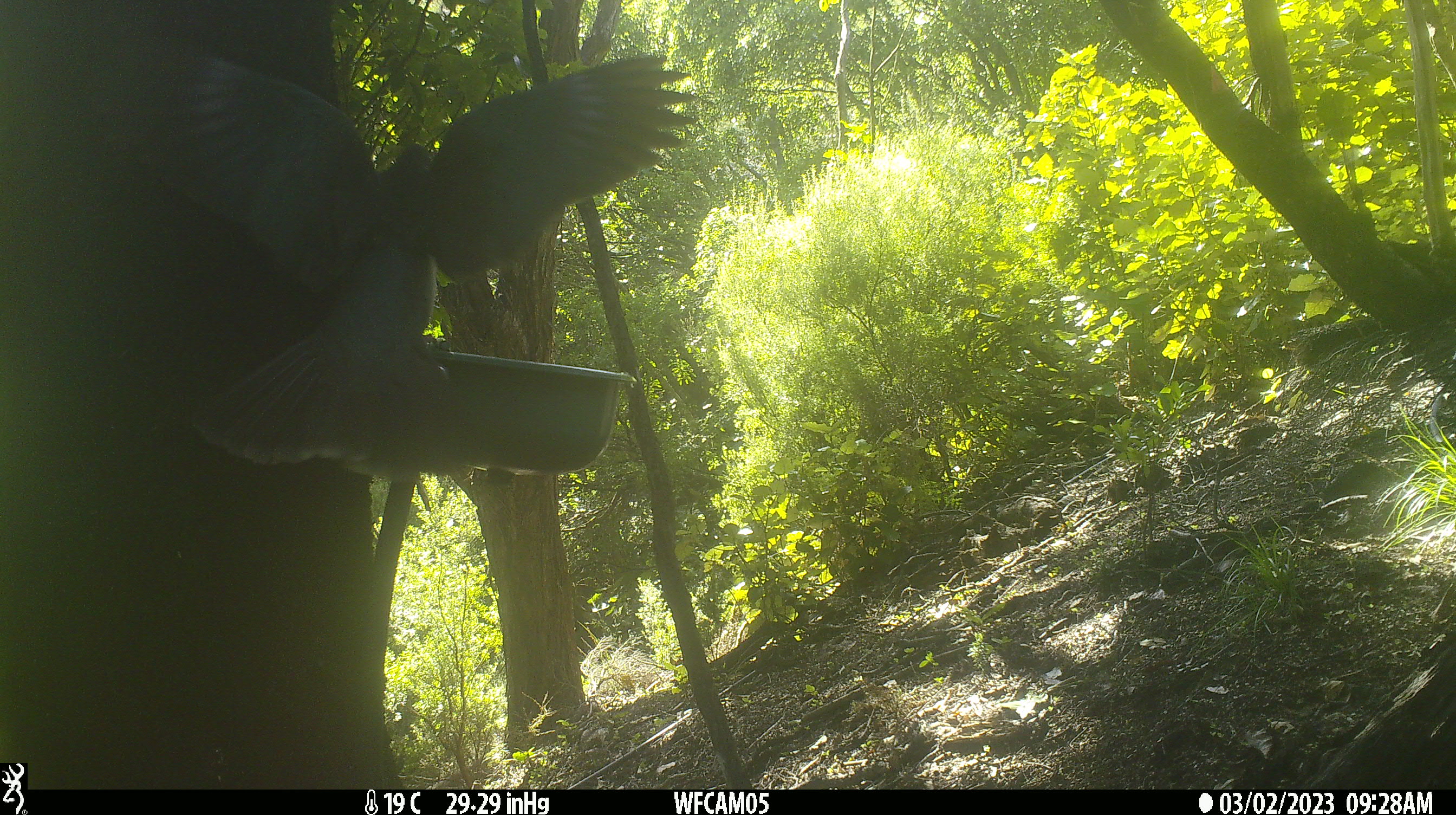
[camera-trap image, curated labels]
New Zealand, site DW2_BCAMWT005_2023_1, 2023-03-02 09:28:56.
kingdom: Animalia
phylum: Chordata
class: Aves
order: Columbiformes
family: Columbidae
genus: Hemiphaga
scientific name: Hemiphaga novaeseelandiae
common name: new zealand pigeon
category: kereru